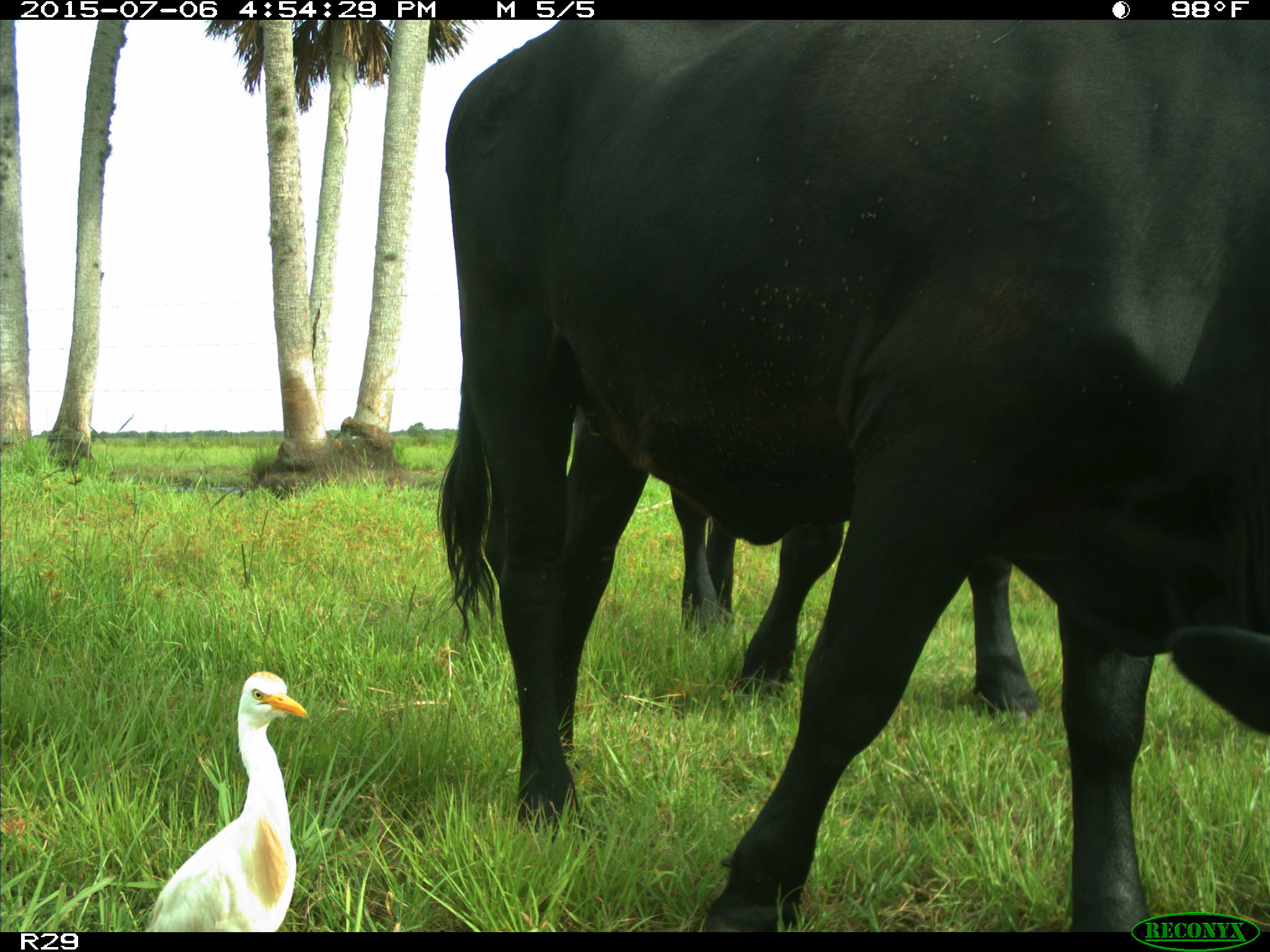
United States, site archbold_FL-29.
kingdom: Animalia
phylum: Chordata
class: Mammalia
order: Artiodactyla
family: Bovidae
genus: Bos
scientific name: Bos taurus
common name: domestic cow